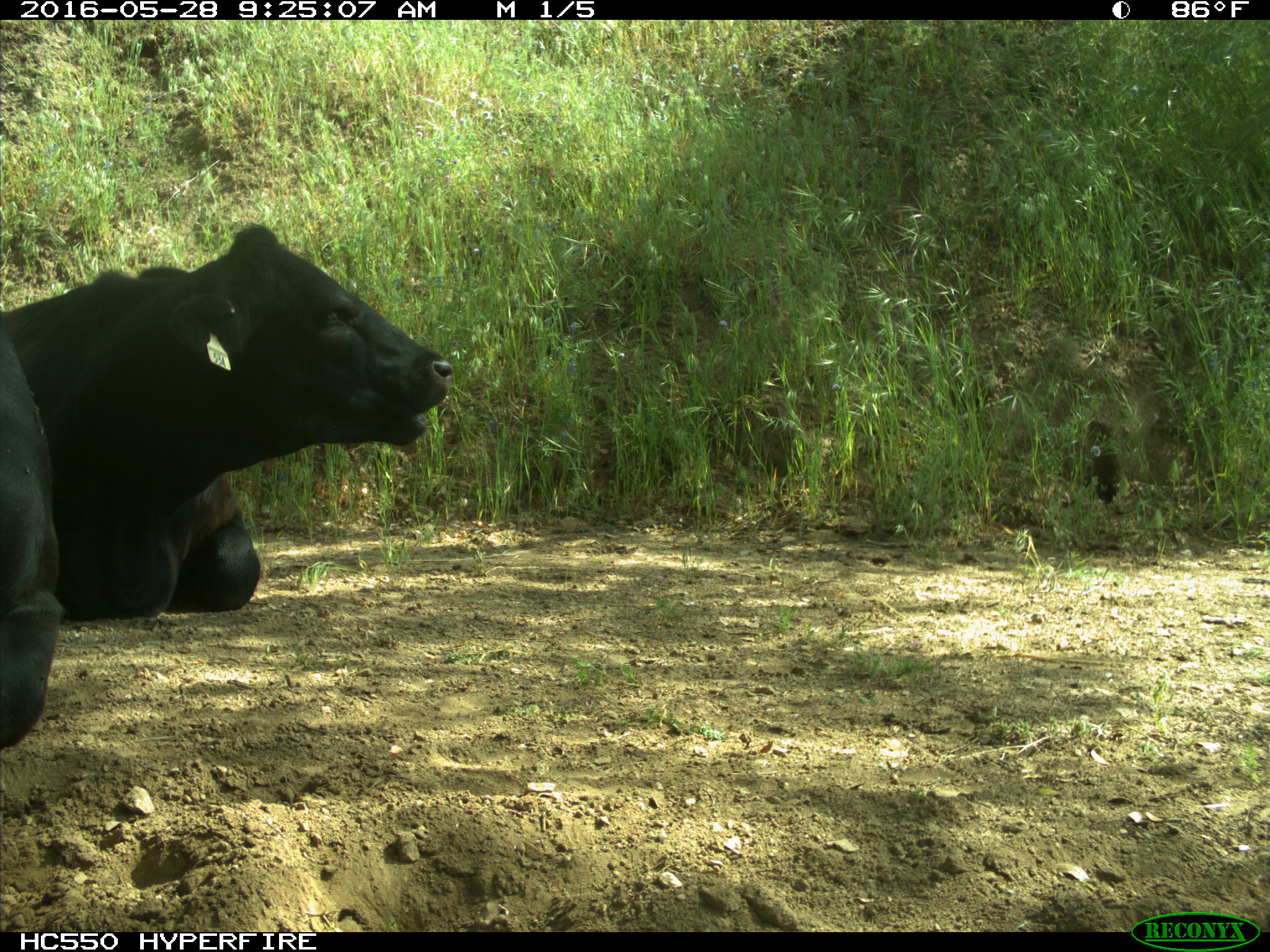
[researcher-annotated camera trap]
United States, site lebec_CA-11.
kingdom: Animalia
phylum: Chordata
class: Mammalia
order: Artiodactyla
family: Bovidae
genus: Bos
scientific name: Bos taurus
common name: domestic cow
Bos taurus (domestic cow).